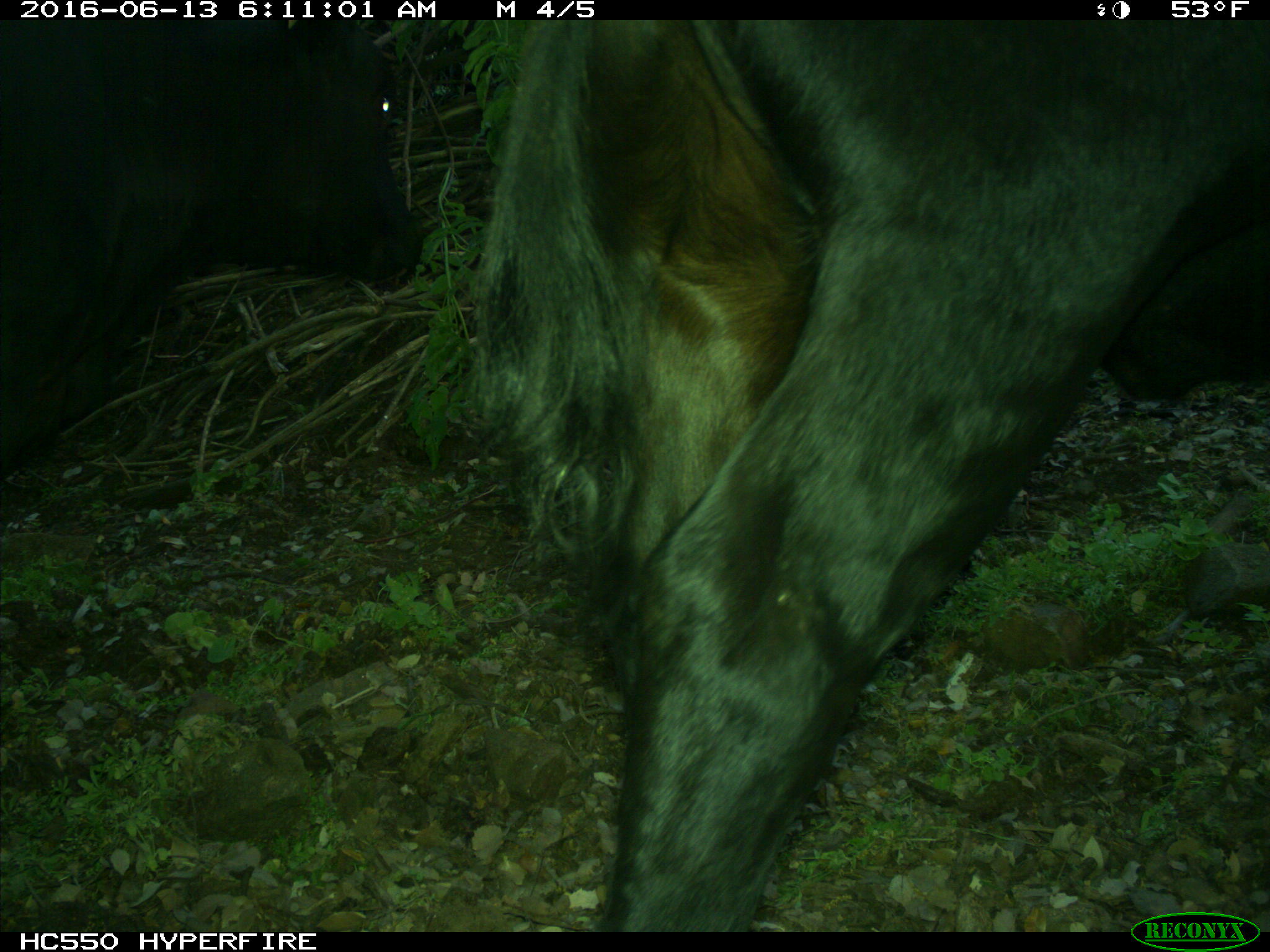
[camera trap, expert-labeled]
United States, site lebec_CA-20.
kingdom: Animalia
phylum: Chordata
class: Mammalia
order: Artiodactyla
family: Bovidae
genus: Bos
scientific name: Bos taurus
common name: domestic cow